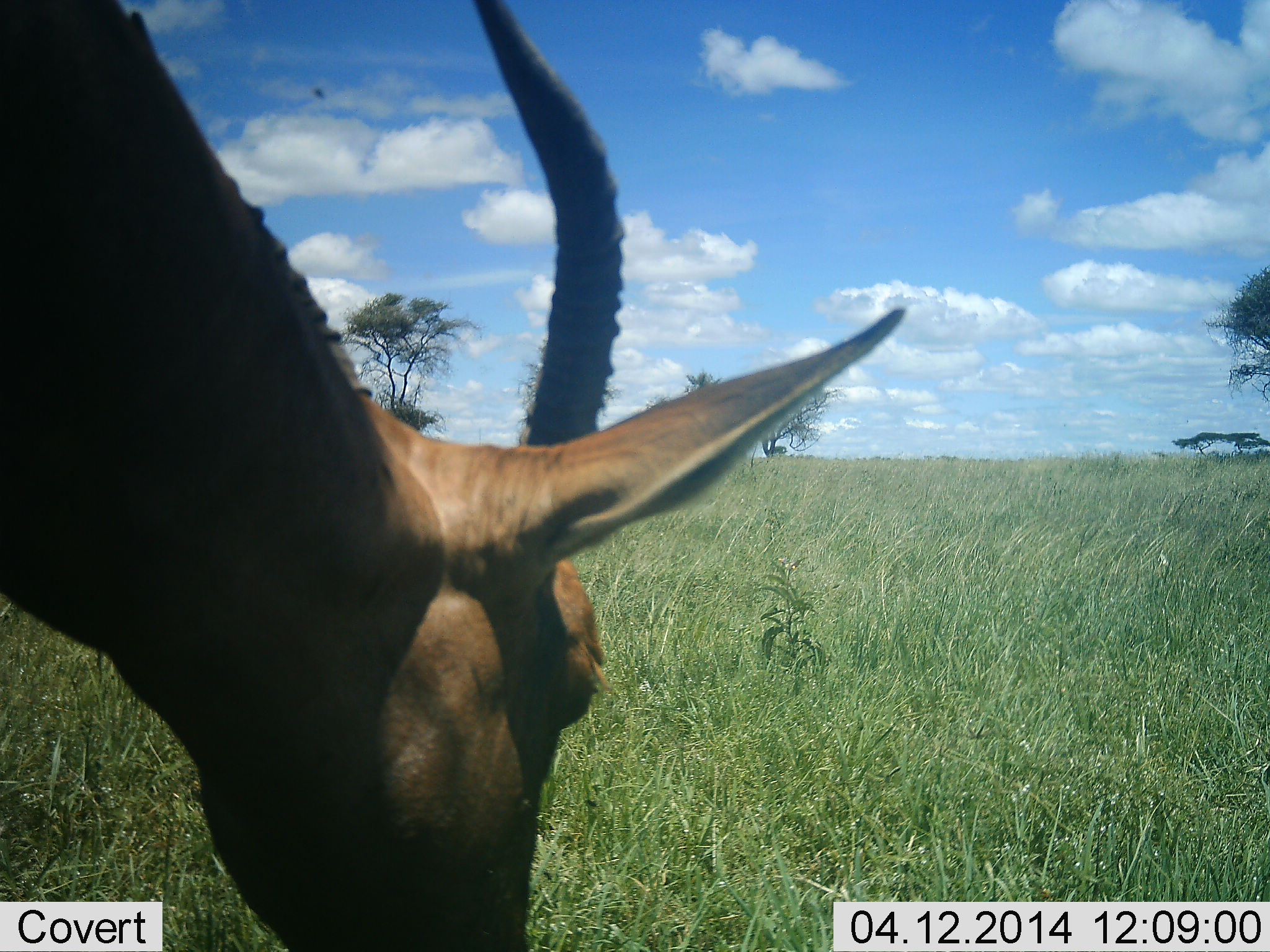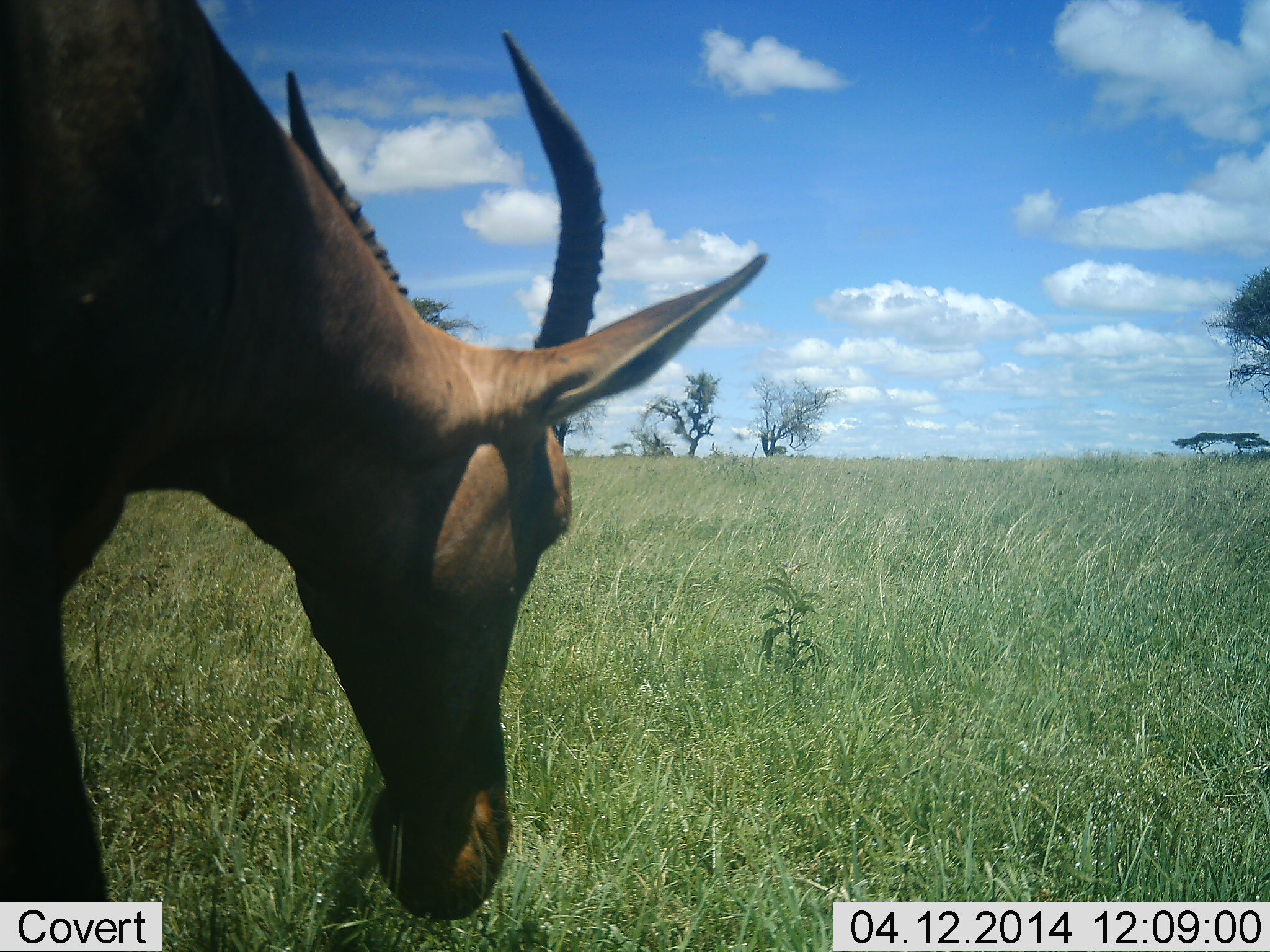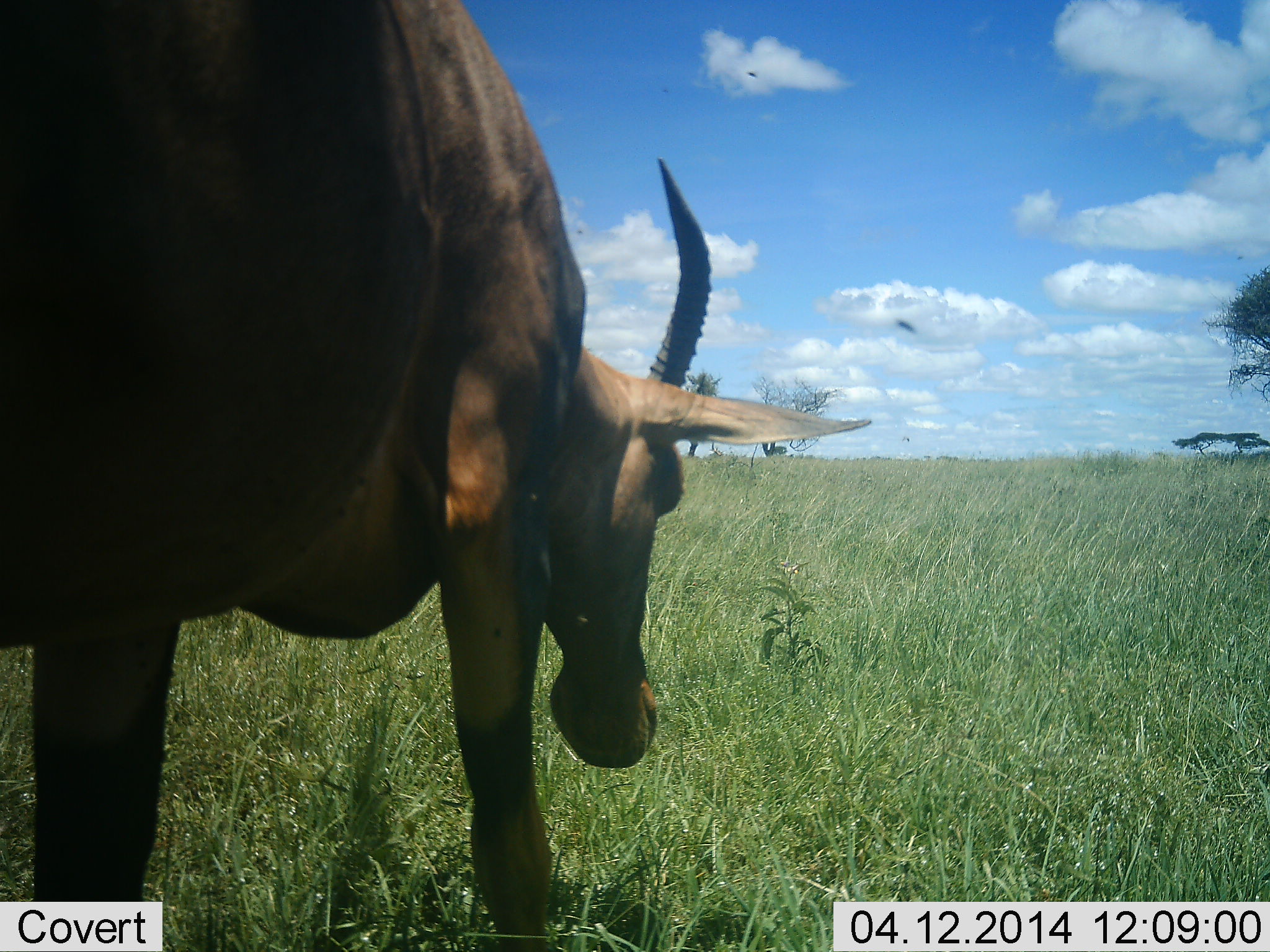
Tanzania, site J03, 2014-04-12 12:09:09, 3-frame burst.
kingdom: Animalia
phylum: Chordata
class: Mammalia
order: Artiodactyla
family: Bovidae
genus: Damaliscus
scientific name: Damaliscus lunatus jimela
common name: topi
Topi (Damaliscus lunatus jimela), count 1. Behavior (volunteer vote fractions): standing 9%, resting 0%, moving 82%, interacting 0%. Young present (vote fraction): 0%. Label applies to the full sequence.